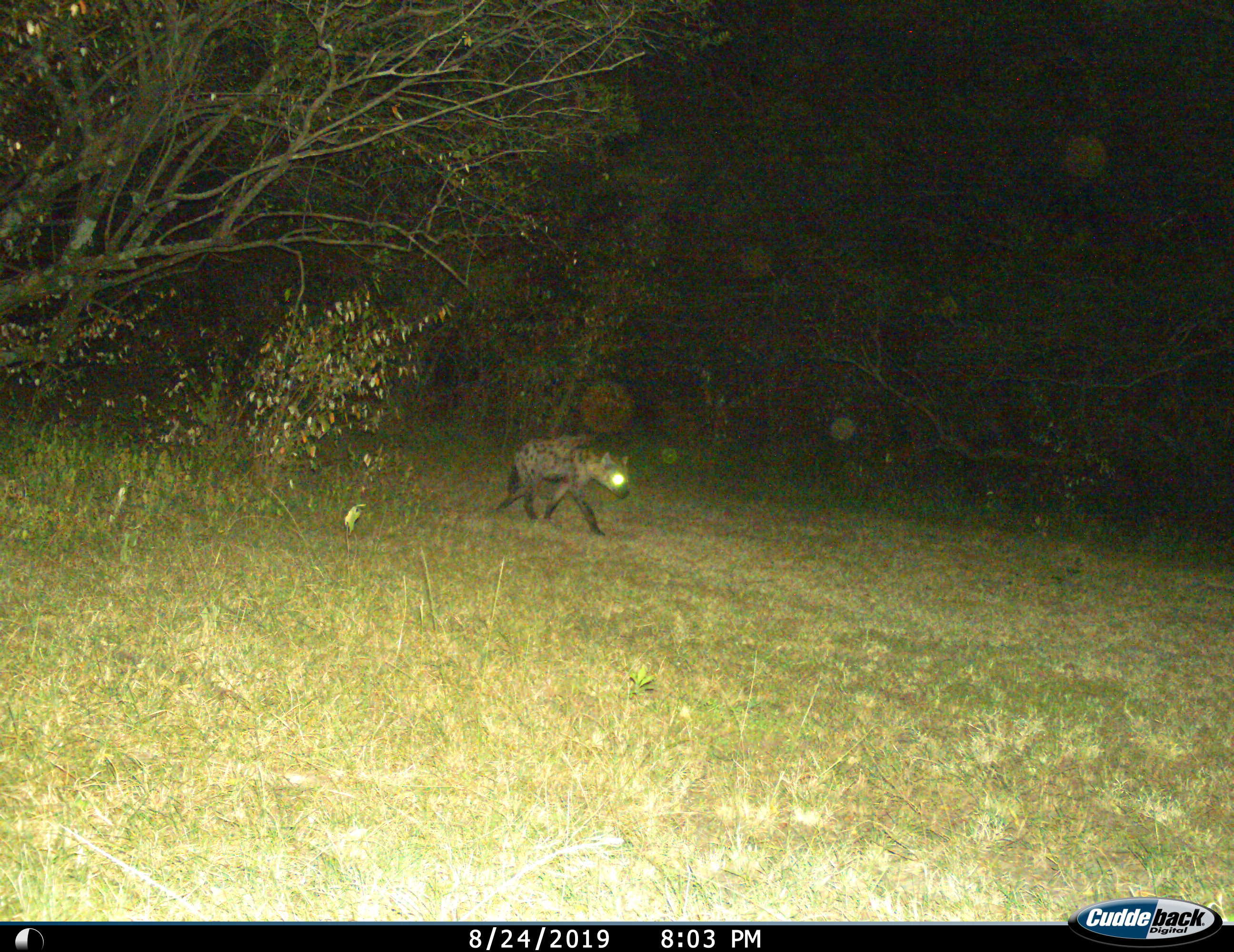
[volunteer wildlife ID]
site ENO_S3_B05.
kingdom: Animalia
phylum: Chordata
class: Mammalia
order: Carnivora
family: Hyaenidae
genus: Crocuta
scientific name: Crocuta crocuta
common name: spotted hyena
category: hyenaspotted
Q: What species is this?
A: Hyenaspotted (spotted hyena) (Crocuta crocuta).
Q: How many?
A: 1.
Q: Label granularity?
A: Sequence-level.